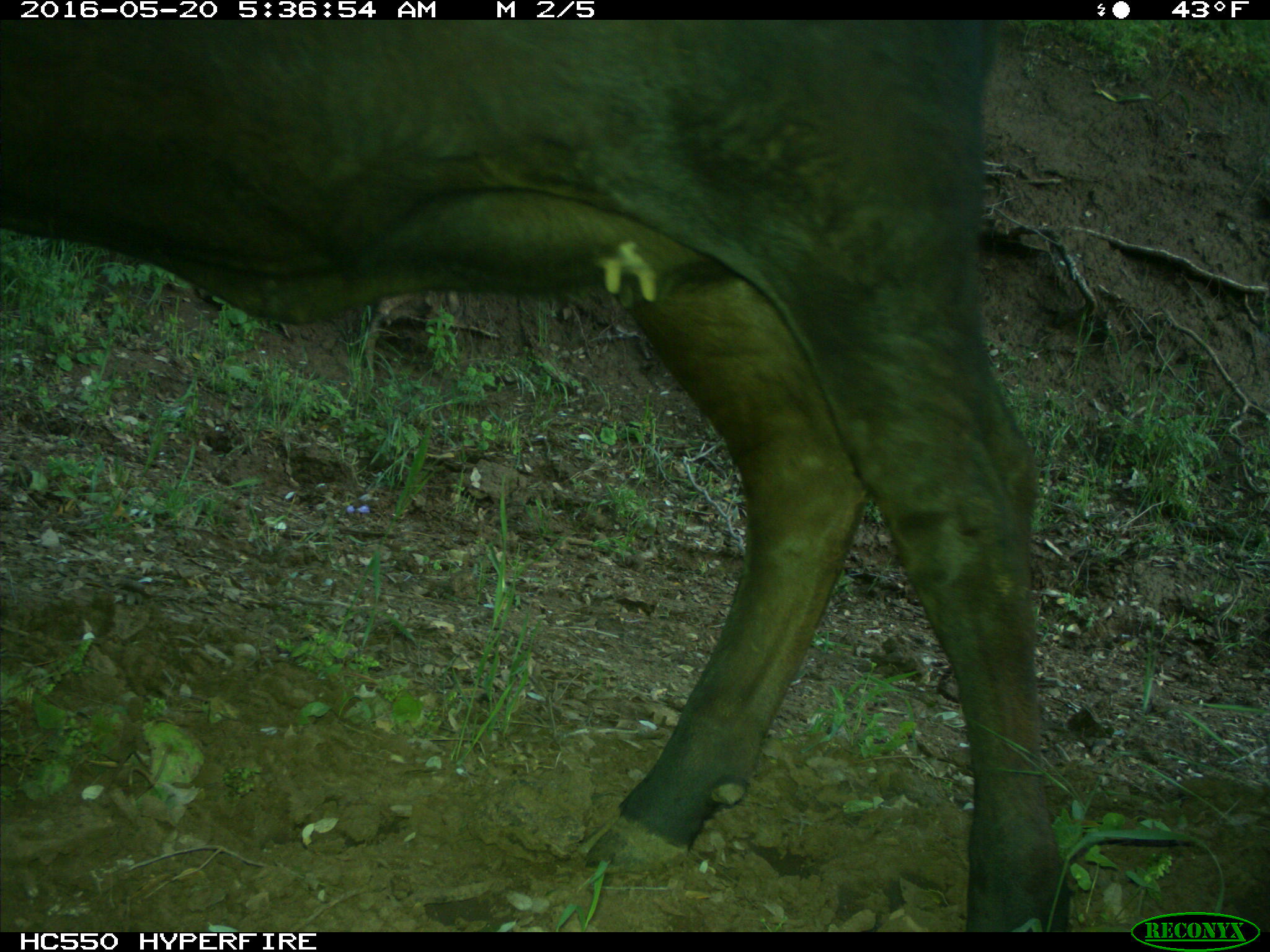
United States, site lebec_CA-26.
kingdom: Animalia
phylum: Chordata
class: Mammalia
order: Artiodactyla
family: Bovidae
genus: Bos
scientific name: Bos taurus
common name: domestic cow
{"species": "Bos taurus (domestic cow)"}